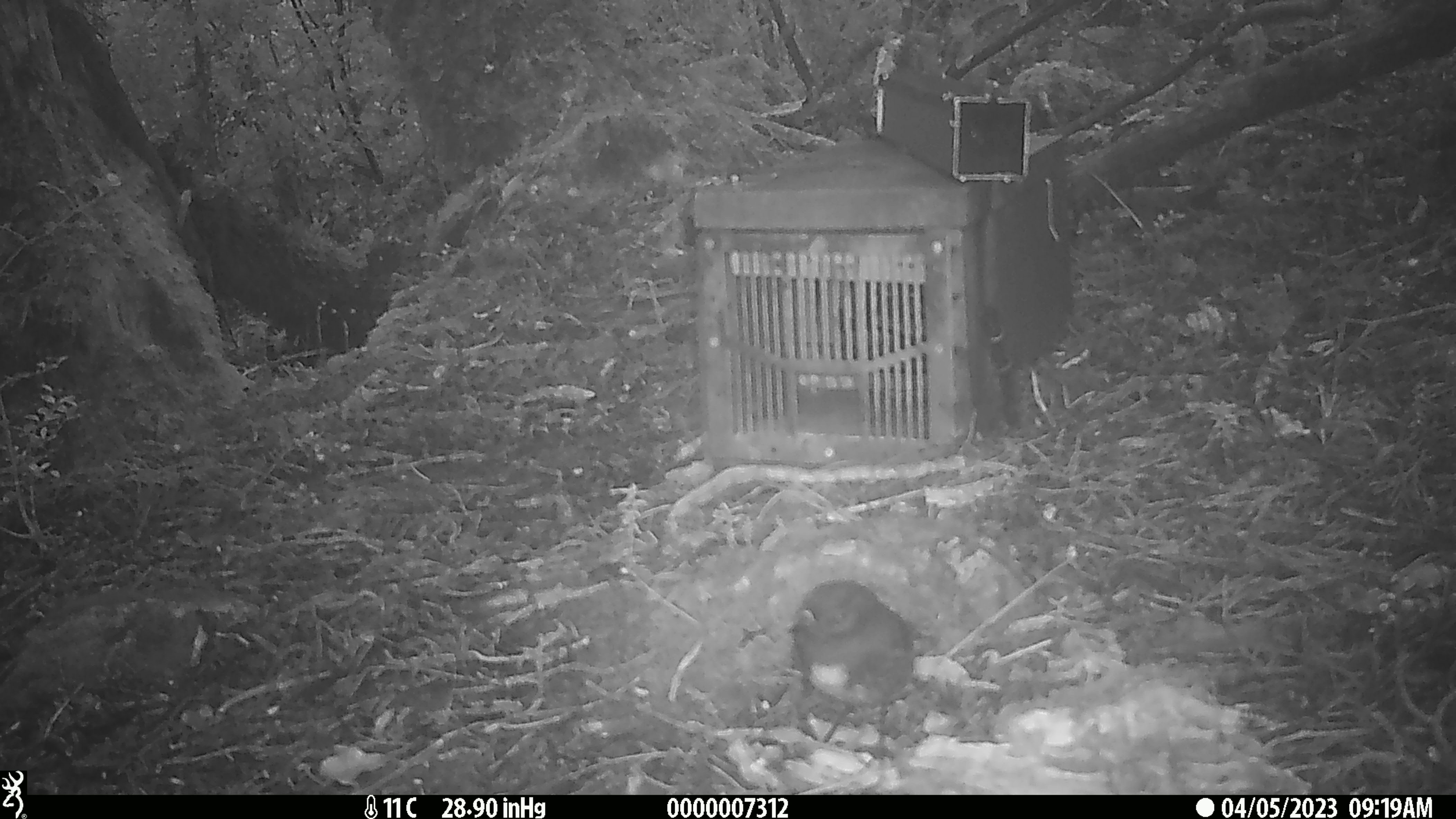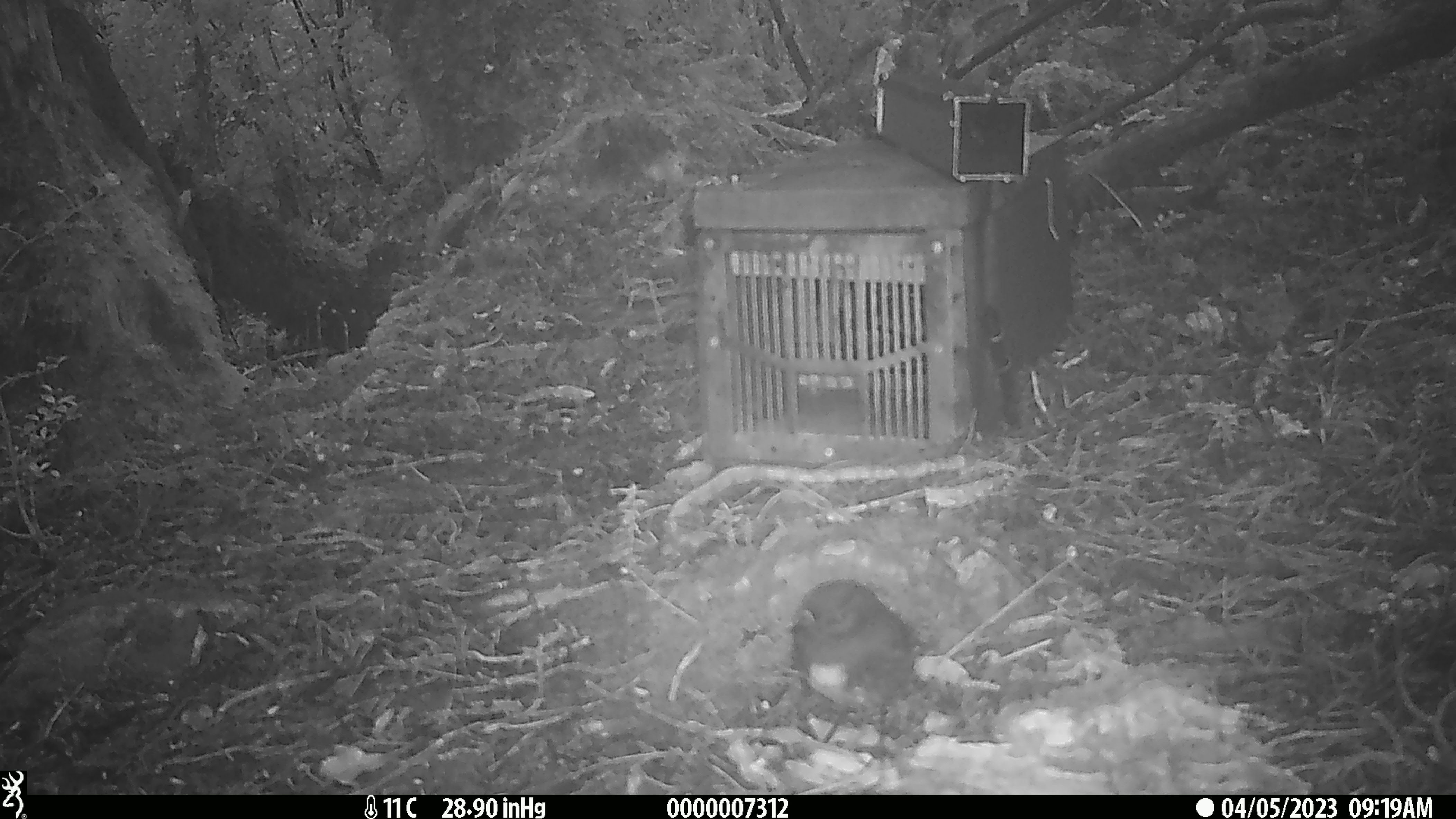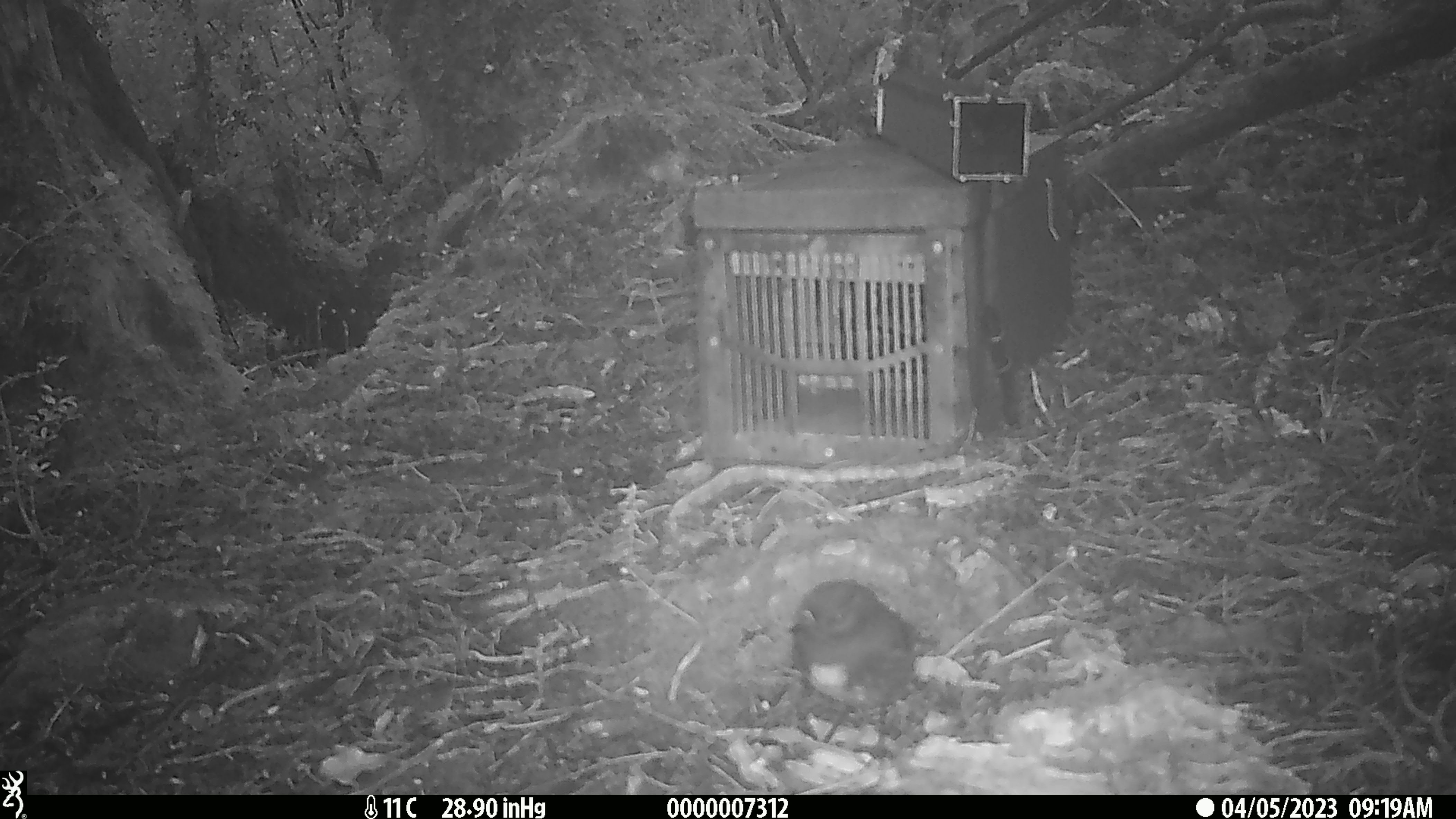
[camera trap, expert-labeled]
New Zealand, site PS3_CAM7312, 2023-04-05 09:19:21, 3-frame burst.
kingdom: Animalia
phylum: Chordata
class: Aves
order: Passeriformes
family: Petroicidae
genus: Petroica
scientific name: Petroica australis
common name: new zealand robin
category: robin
Robin (new zealand robin) (Petroica australis).